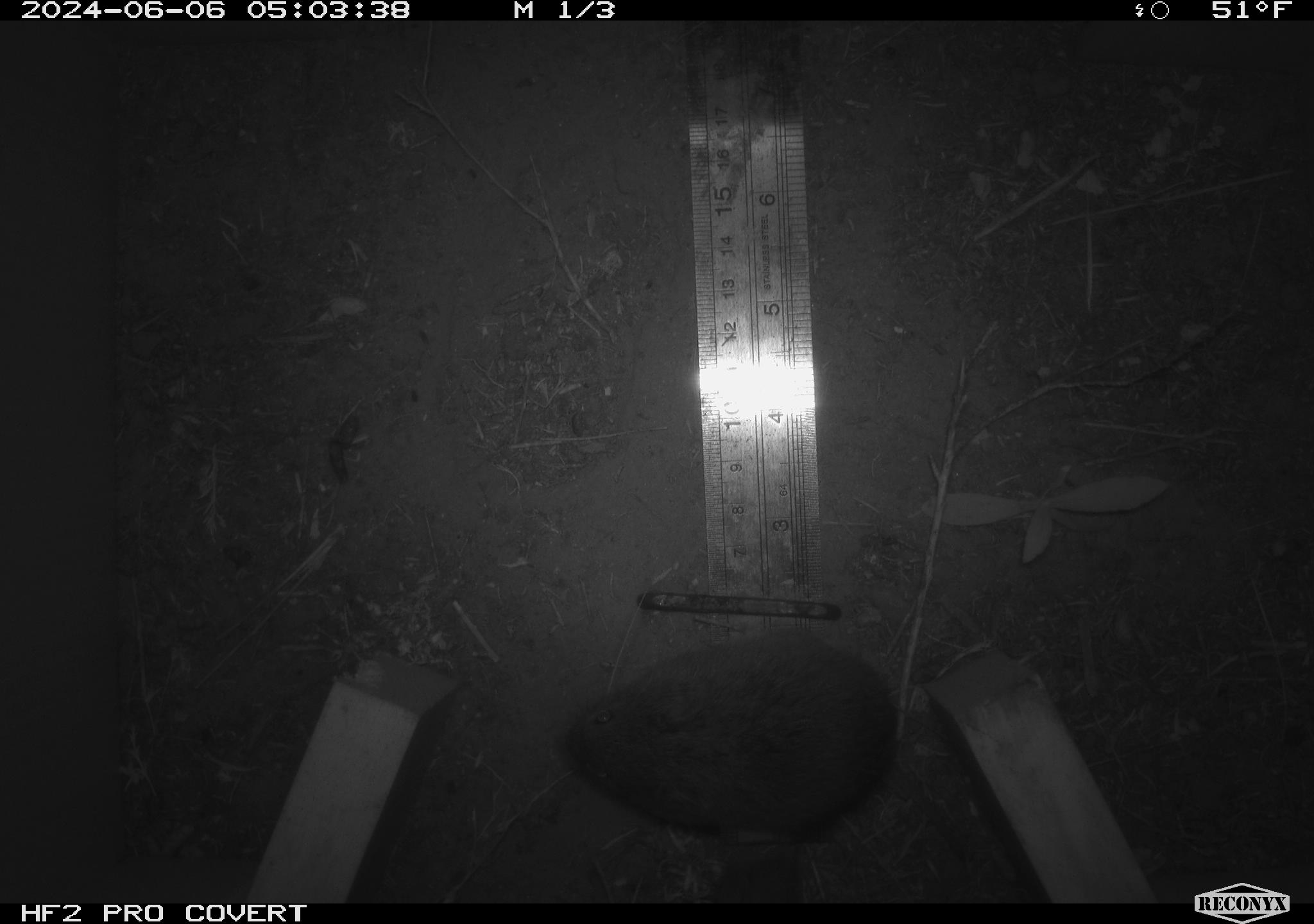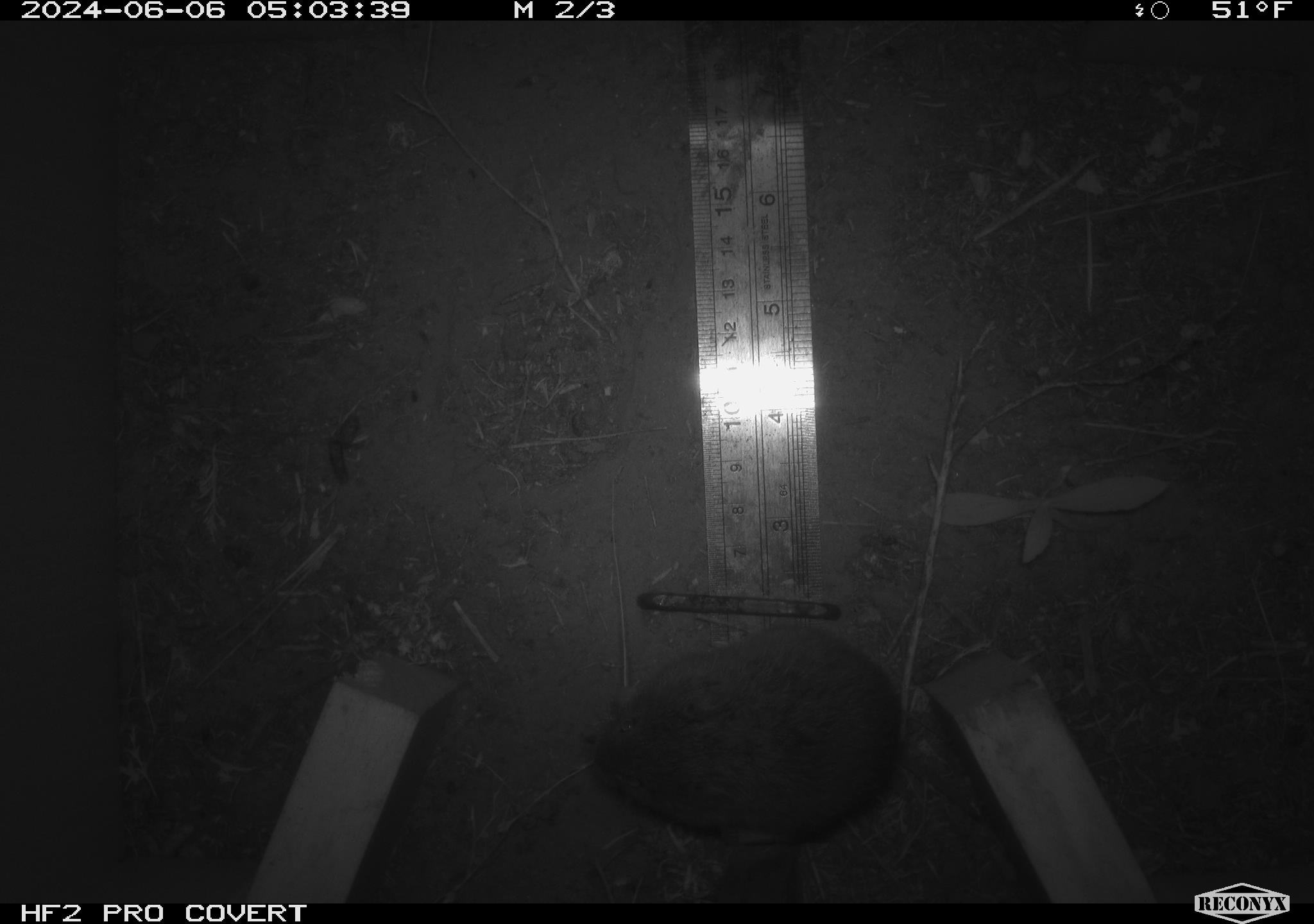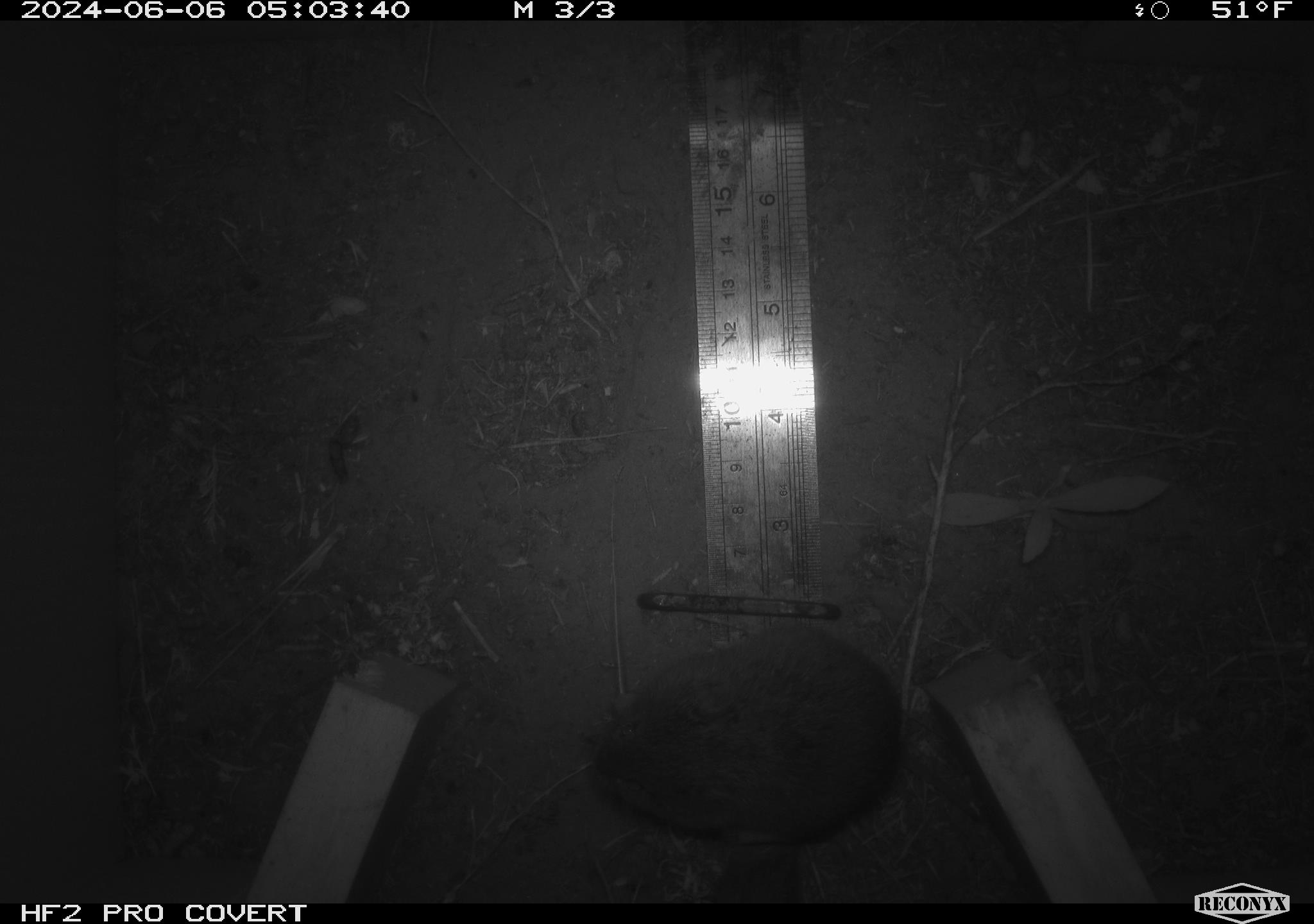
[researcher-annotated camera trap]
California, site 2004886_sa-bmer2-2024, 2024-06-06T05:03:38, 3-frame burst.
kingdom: Animalia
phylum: Chordata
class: Mammalia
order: Rodentia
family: Cricetidae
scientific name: Cricetidae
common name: hamsters, voles, lemmings, and allies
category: cricetidae family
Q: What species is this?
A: Cricetidae family (hamsters, voles, lemmings, and allies) (Cricetidae).